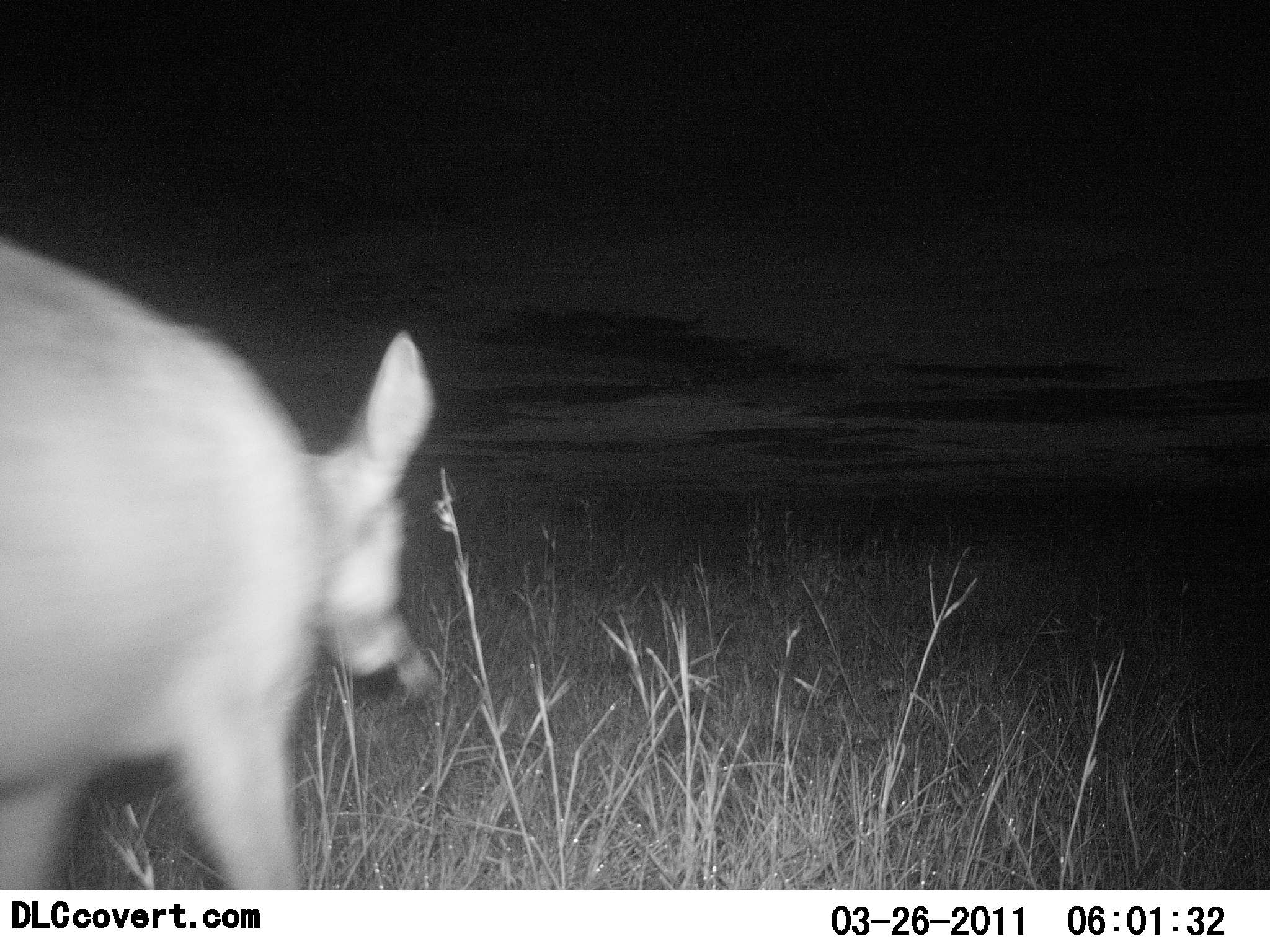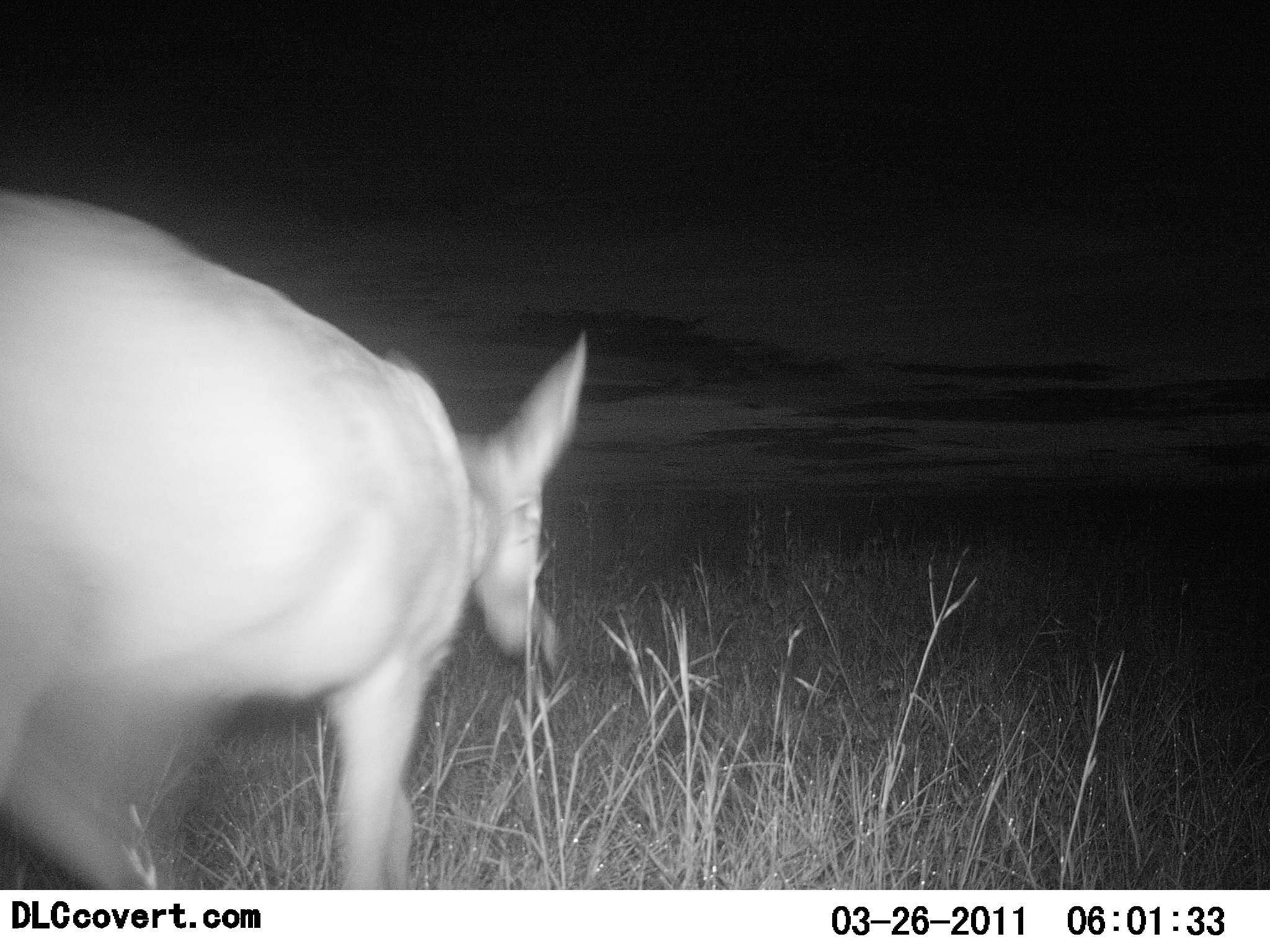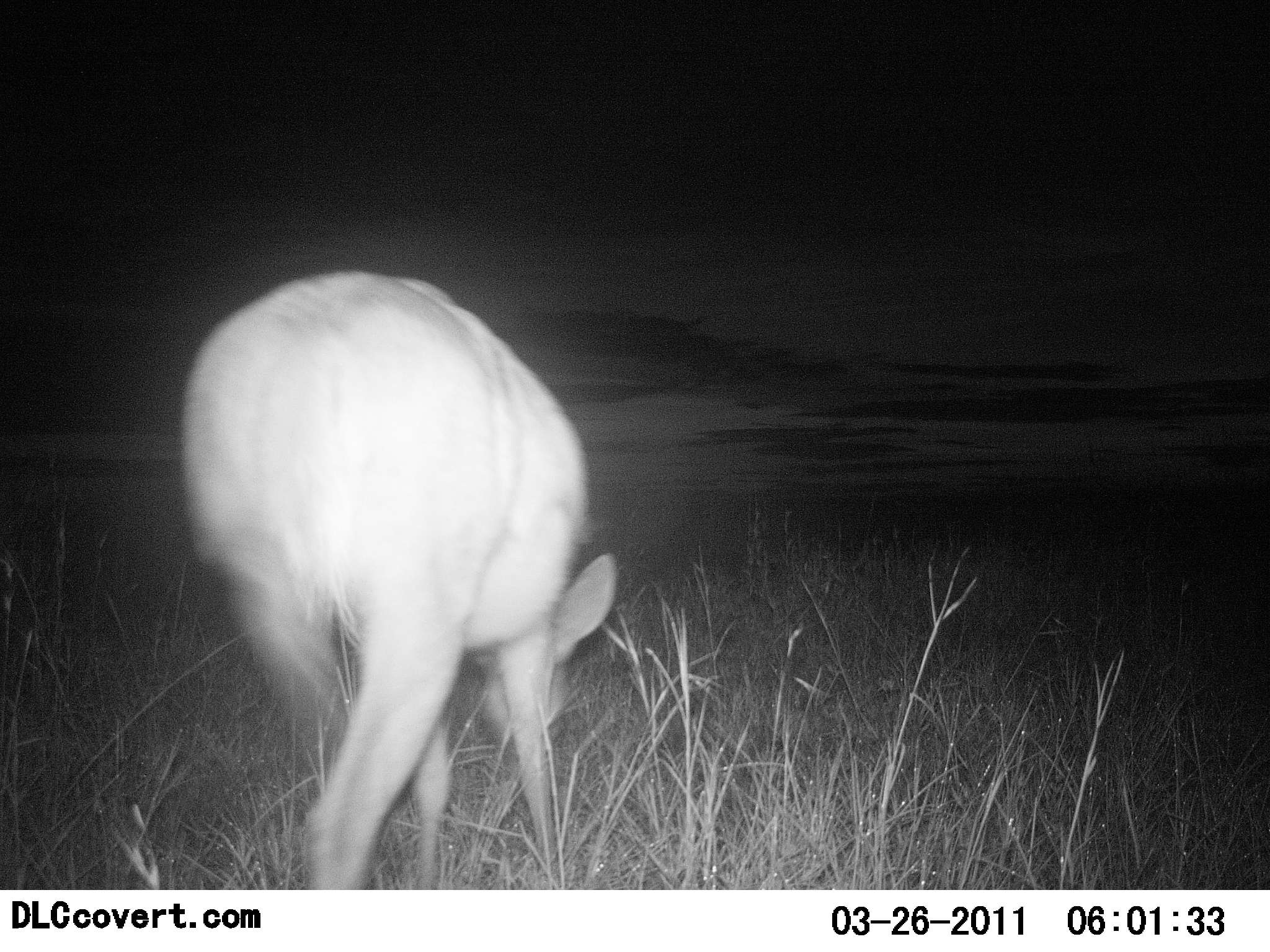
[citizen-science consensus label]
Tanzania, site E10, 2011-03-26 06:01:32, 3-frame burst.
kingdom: Animalia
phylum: Chordata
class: Mammalia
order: Artiodactyla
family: Bovidae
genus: Redunca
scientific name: Redunca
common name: reedbuck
Reedbuck (Redunca), count 1. Behavior (volunteer vote fractions): standing 0%, resting 0%, moving 73%, interacting 0%. Young present (vote fraction): 0%. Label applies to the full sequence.